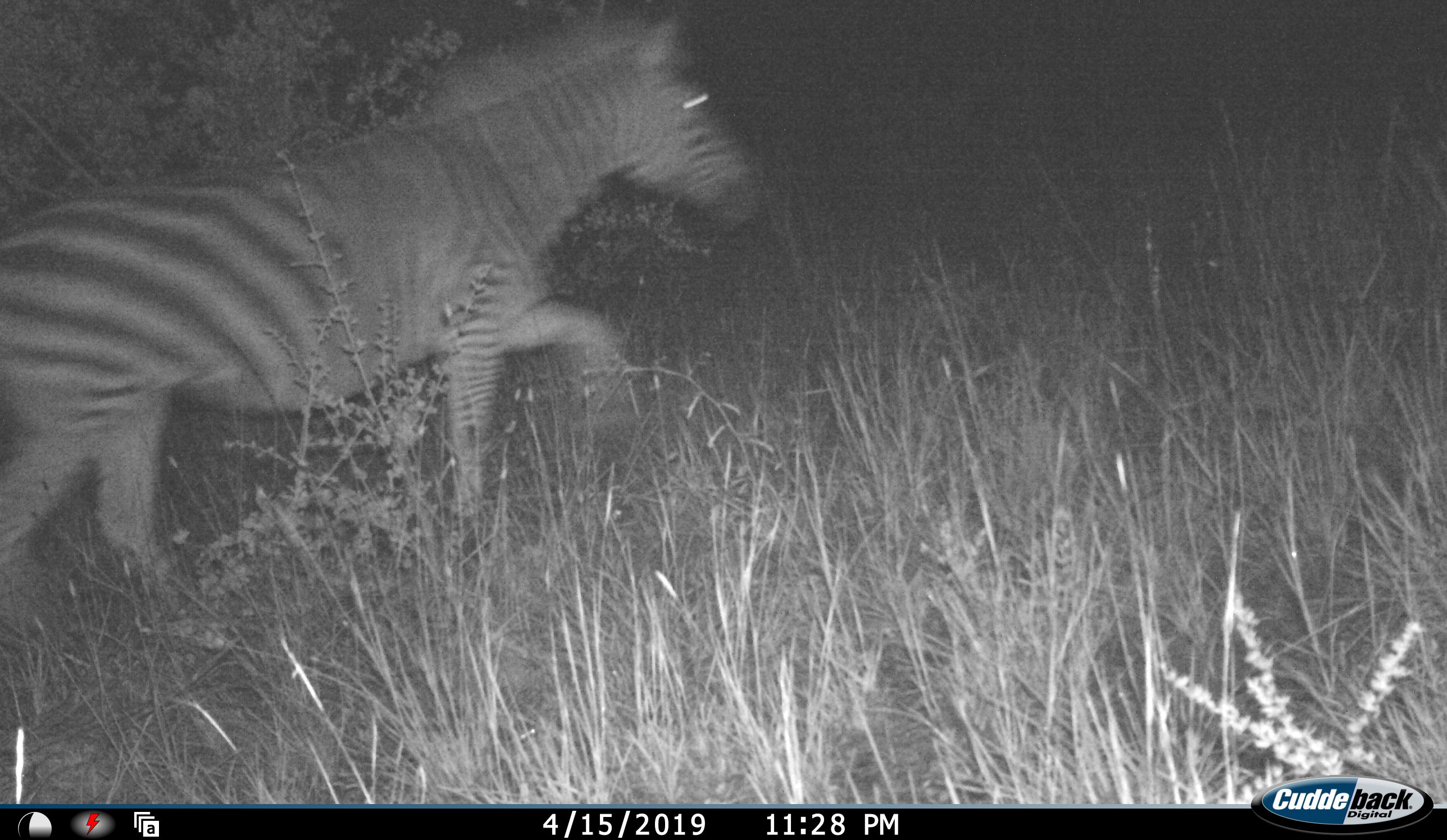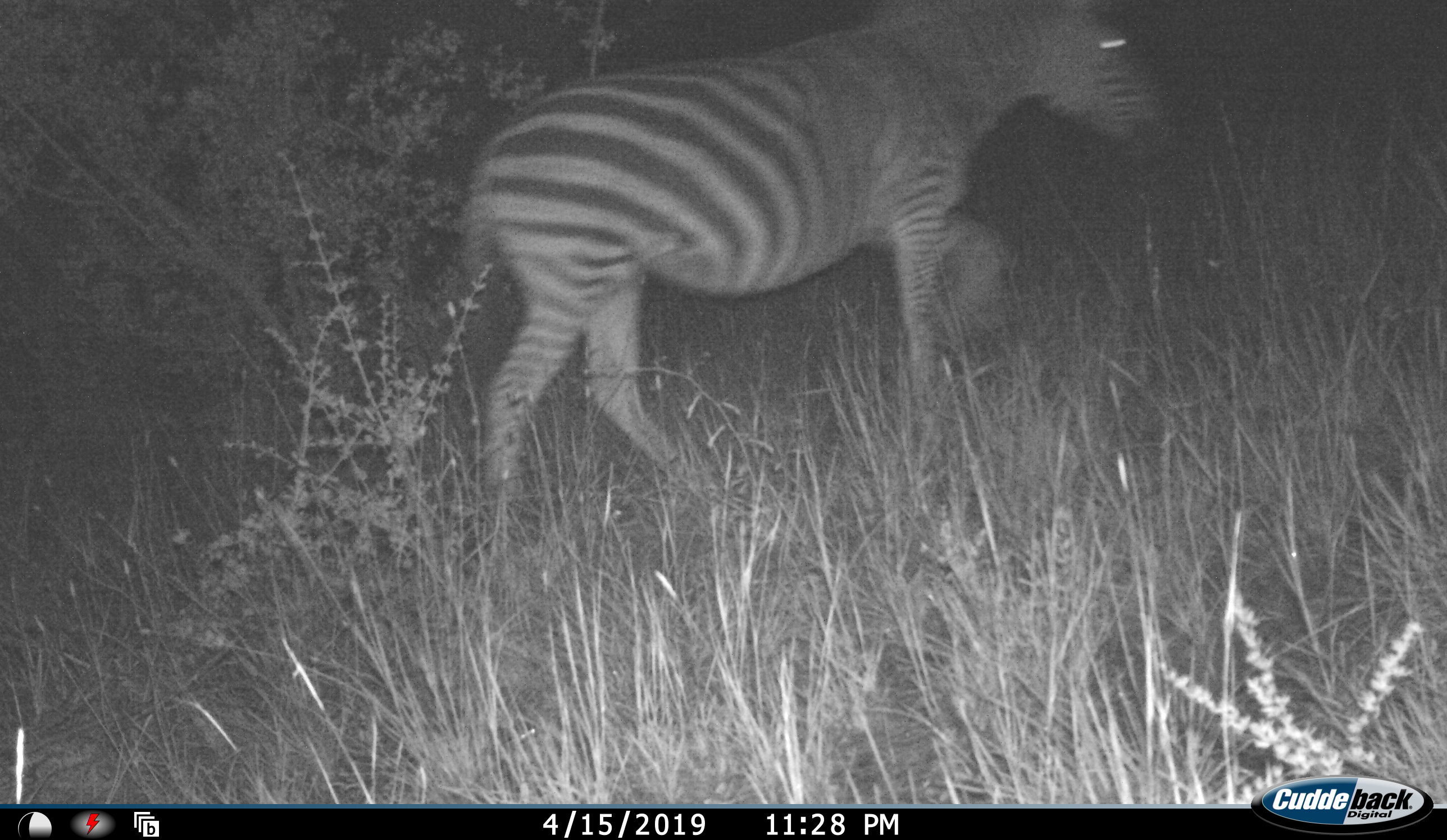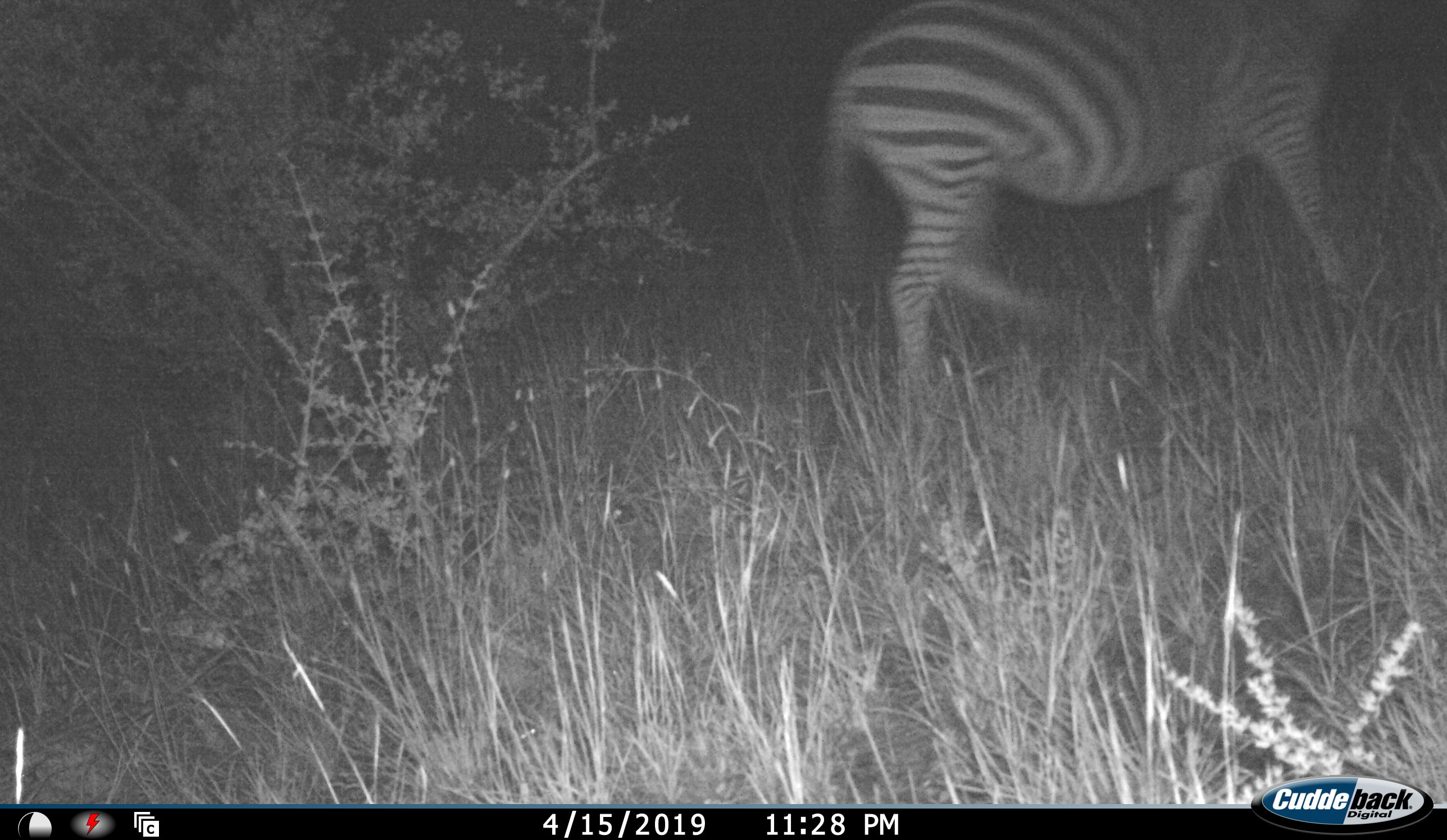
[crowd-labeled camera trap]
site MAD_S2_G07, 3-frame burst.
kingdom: Animalia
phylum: Chordata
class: Mammalia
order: Perissodactyla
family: Equidae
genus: Equus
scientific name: Equus quagga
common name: plains zebra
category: zebraplains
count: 1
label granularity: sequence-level